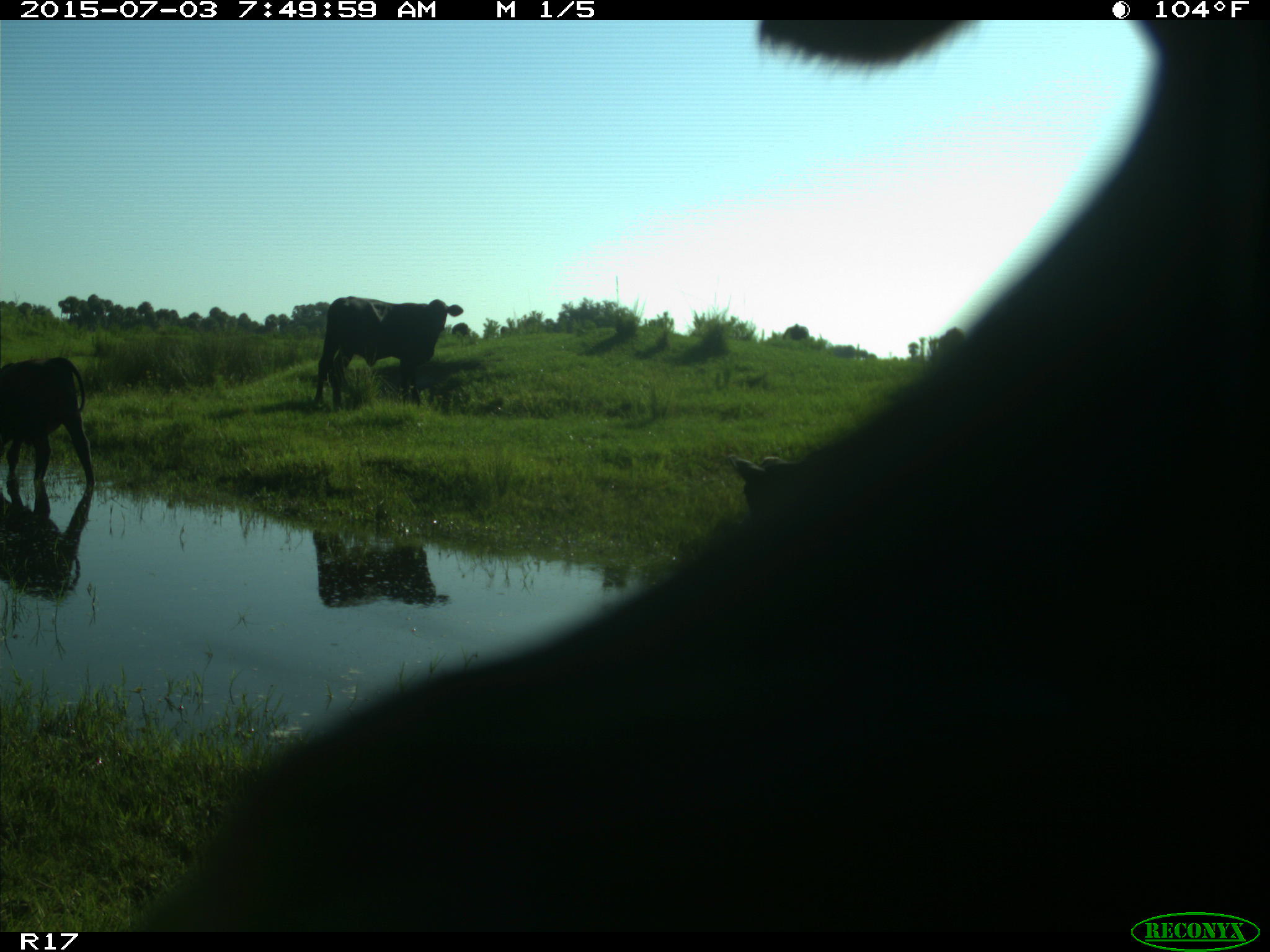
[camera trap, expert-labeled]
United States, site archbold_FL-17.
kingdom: Animalia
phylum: Chordata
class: Mammalia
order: Artiodactyla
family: Bovidae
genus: Bos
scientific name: Bos taurus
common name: domestic cow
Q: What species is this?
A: Bos taurus (domestic cow).